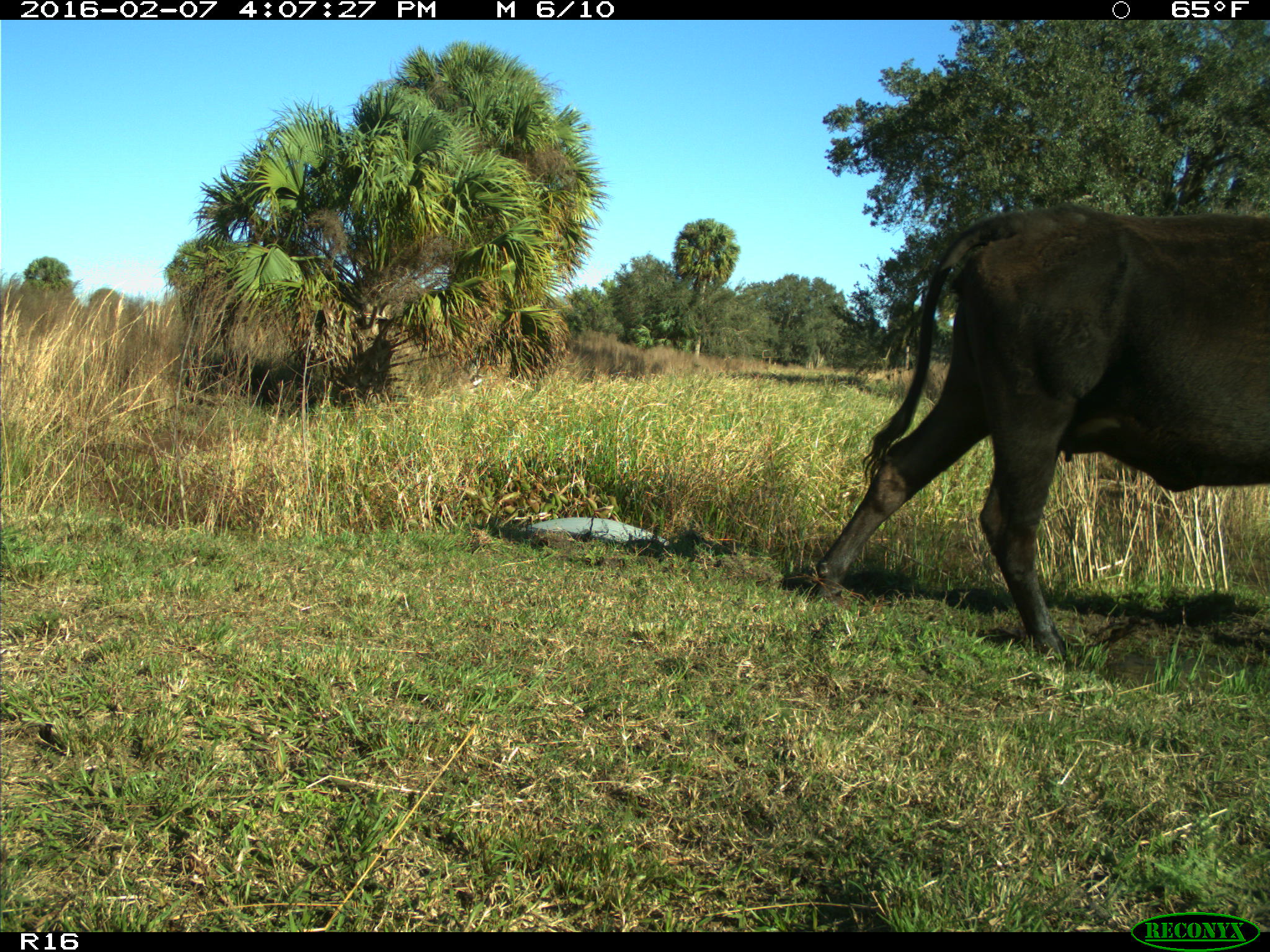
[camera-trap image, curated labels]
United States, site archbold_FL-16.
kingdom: Animalia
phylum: Chordata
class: Mammalia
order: Artiodactyla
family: Bovidae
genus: Bos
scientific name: Bos taurus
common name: domestic cow